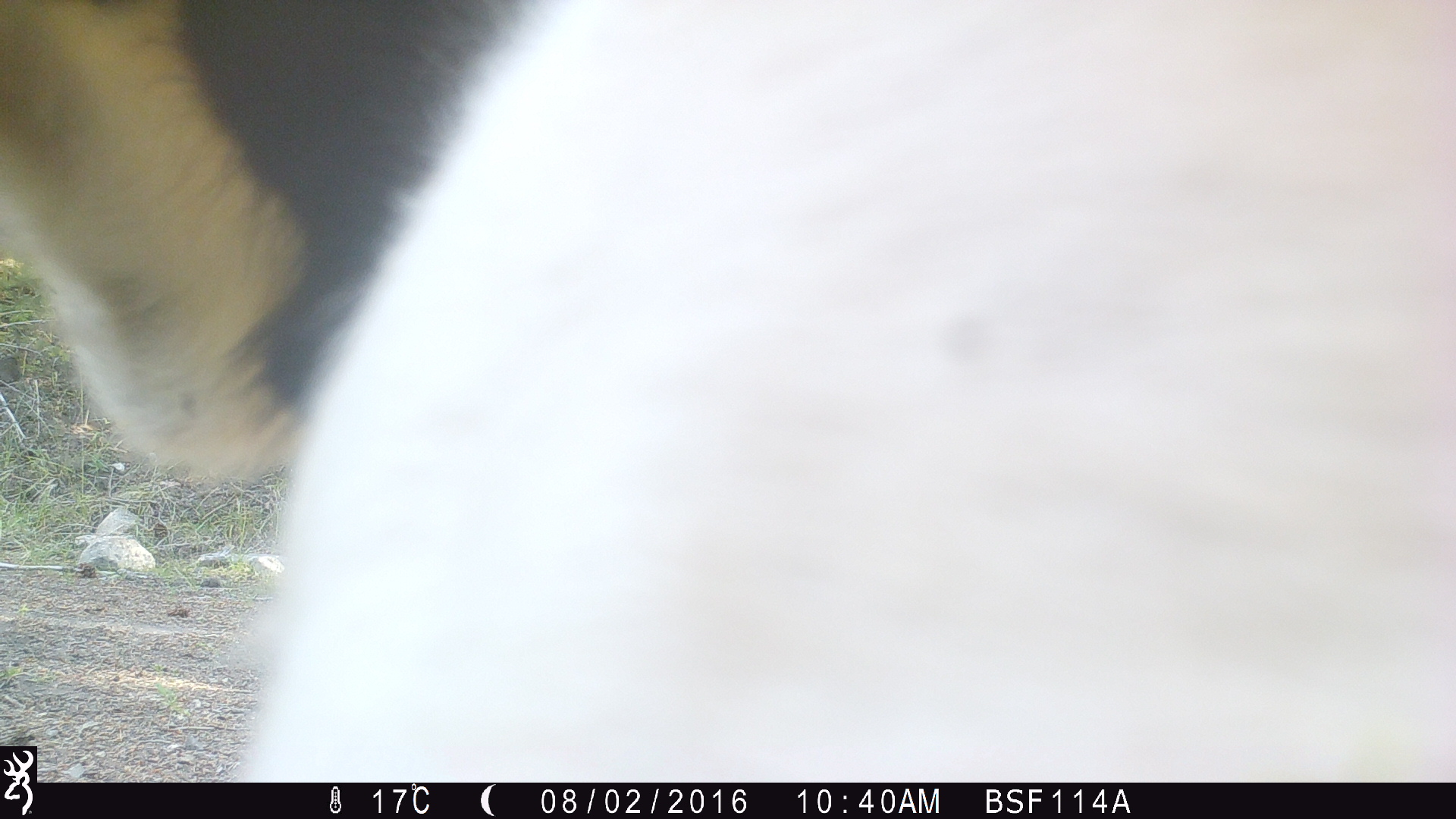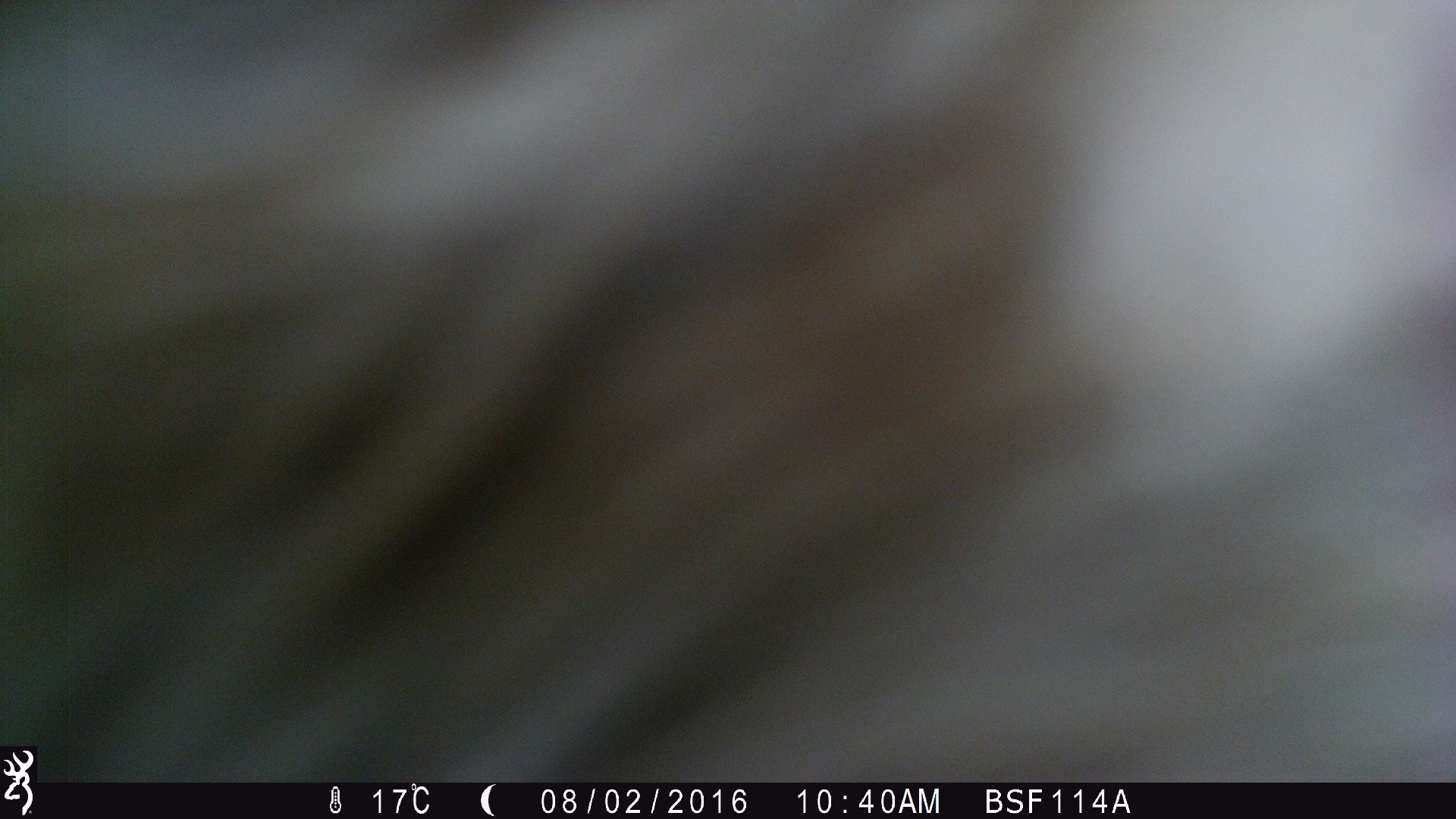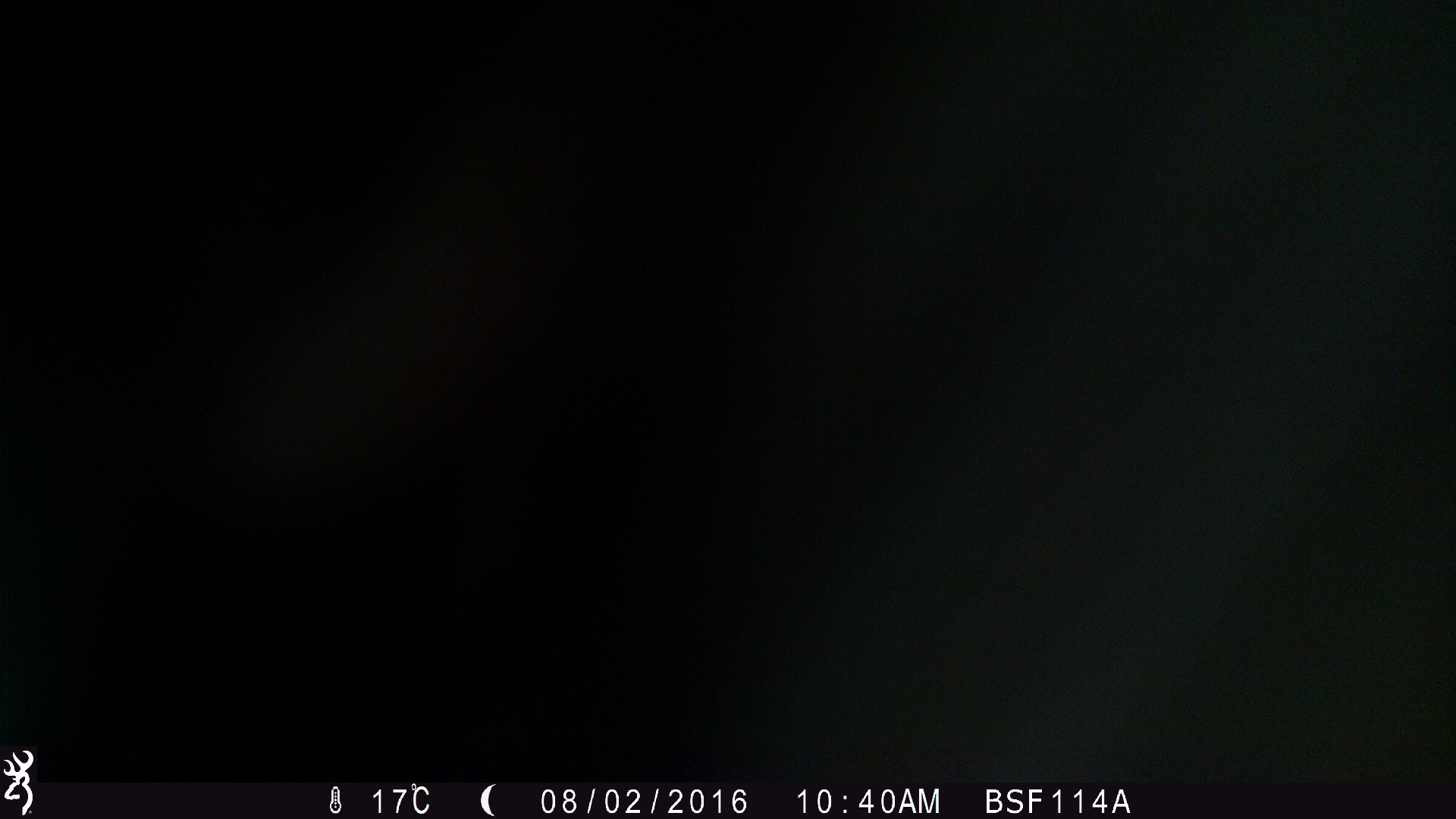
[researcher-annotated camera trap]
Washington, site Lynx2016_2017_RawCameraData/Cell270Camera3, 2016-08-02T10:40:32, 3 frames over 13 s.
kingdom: Animalia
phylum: Chordata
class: Mammalia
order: Artiodactyla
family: Bovidae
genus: Bos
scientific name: Bos taurus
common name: domestic cattle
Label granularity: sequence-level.